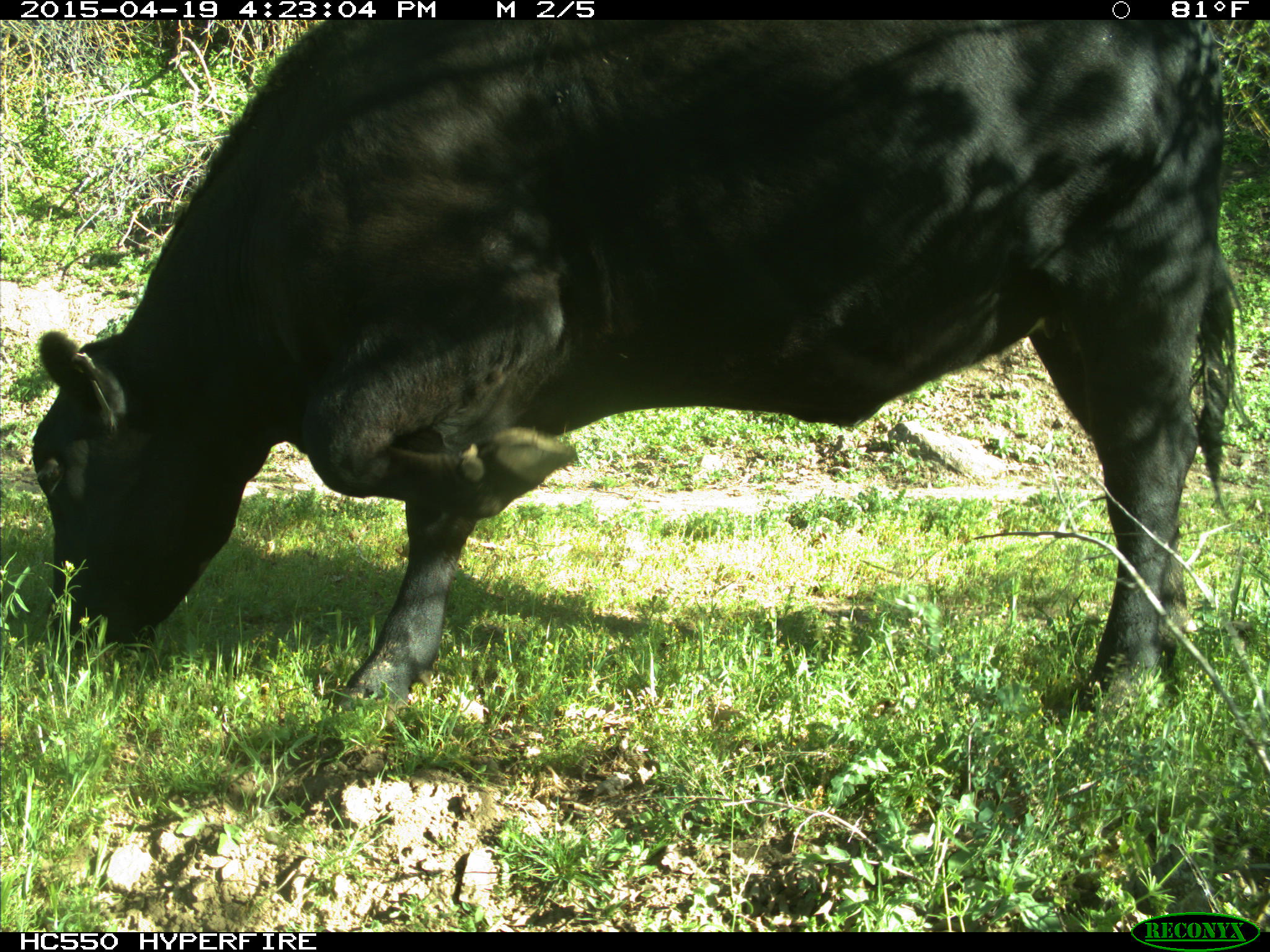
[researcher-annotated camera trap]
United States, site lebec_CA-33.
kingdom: Animalia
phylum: Chordata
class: Mammalia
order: Artiodactyla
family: Bovidae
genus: Bos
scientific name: Bos taurus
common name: domestic cow